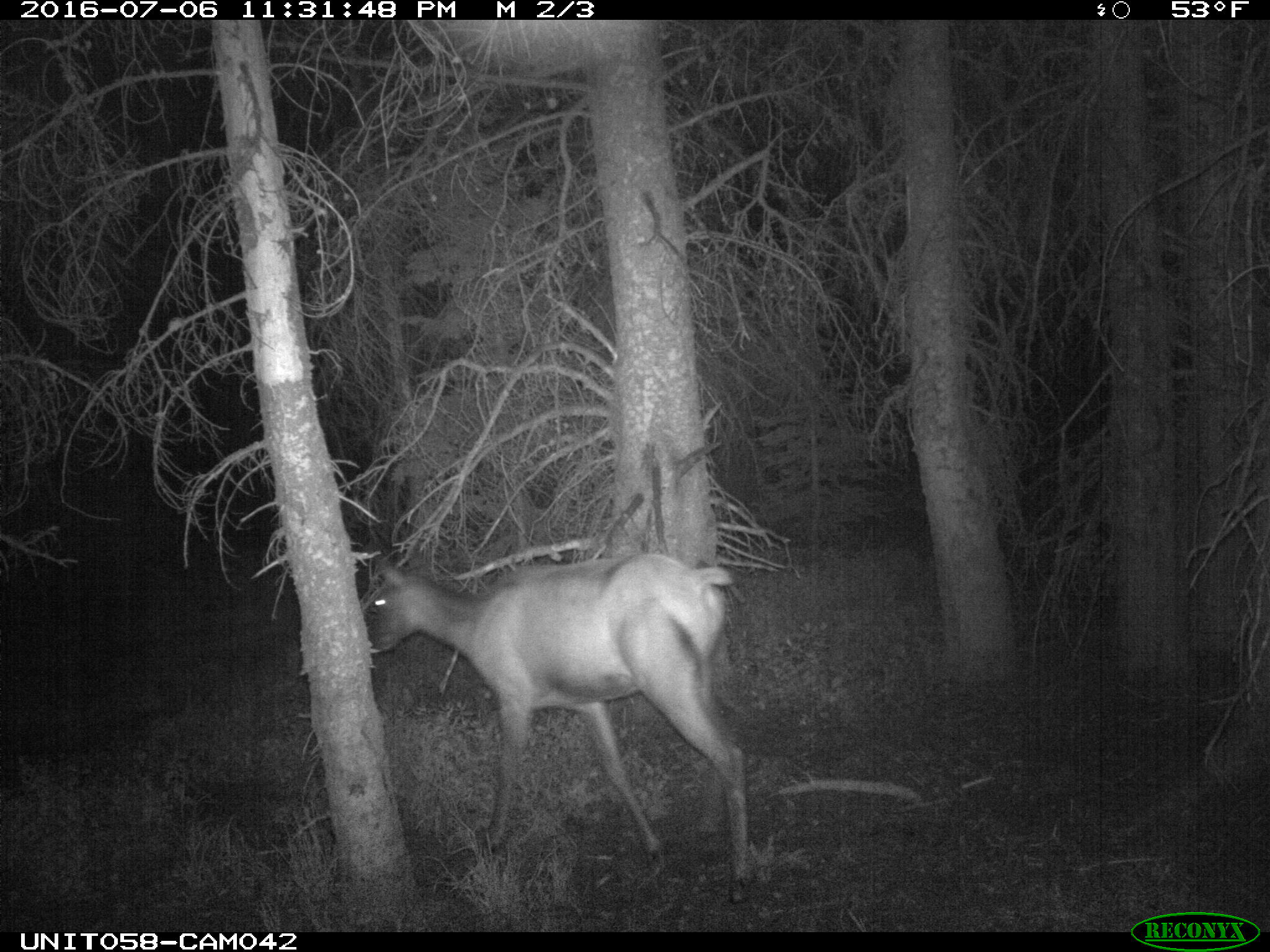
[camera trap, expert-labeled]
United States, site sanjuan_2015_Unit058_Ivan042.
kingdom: Animalia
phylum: Chordata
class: Mammalia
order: Artiodactyla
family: Cervidae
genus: Cervus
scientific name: Cervus elaphus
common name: red deer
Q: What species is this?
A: Cervus elaphus (red deer).